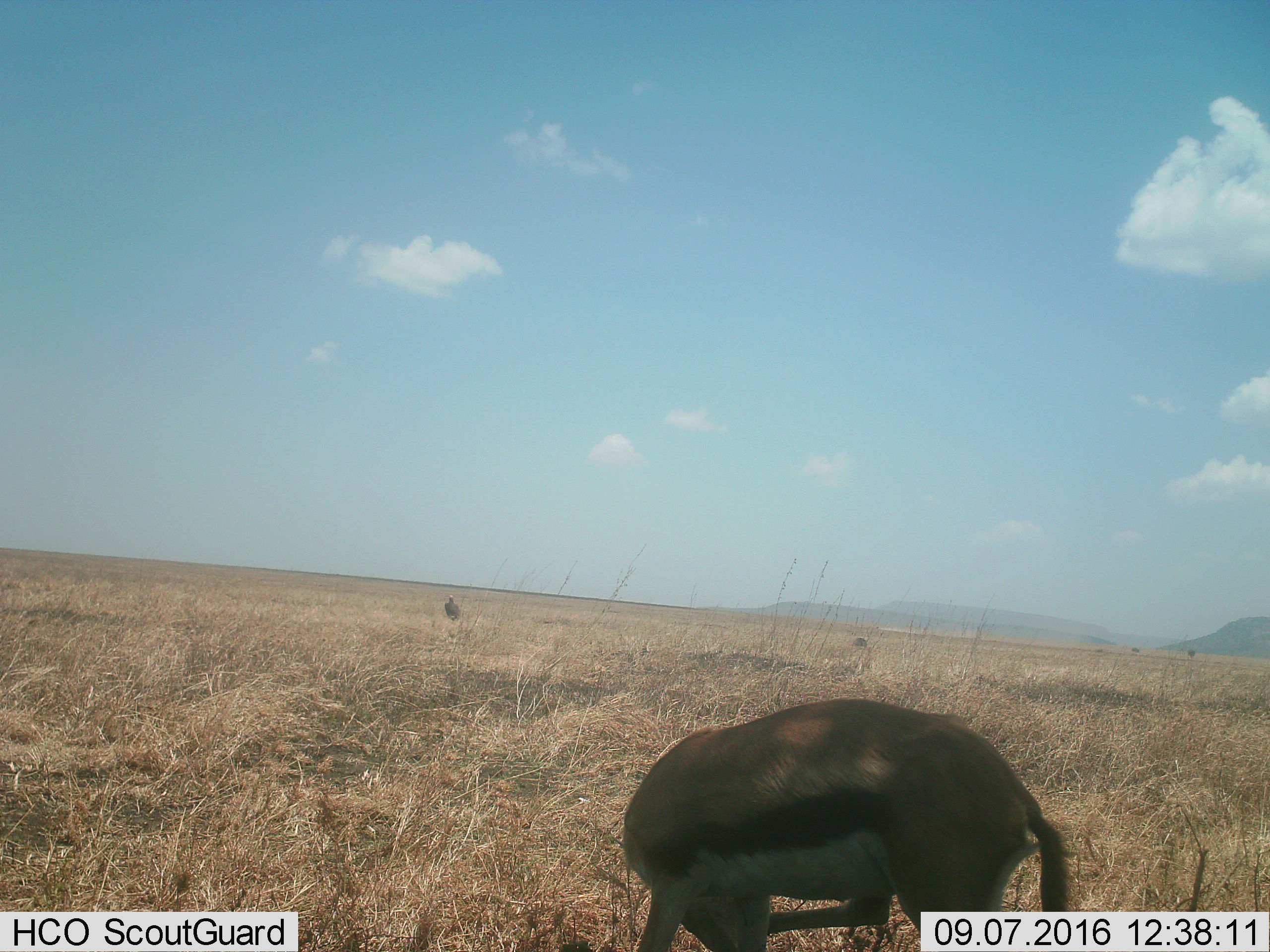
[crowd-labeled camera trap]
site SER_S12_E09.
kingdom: Animalia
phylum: Chordata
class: Mammalia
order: Artiodactyla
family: Bovidae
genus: Eudorcas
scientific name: Eudorcas thomsonii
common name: thomson's gazelle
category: gazellethomsons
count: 1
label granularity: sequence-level